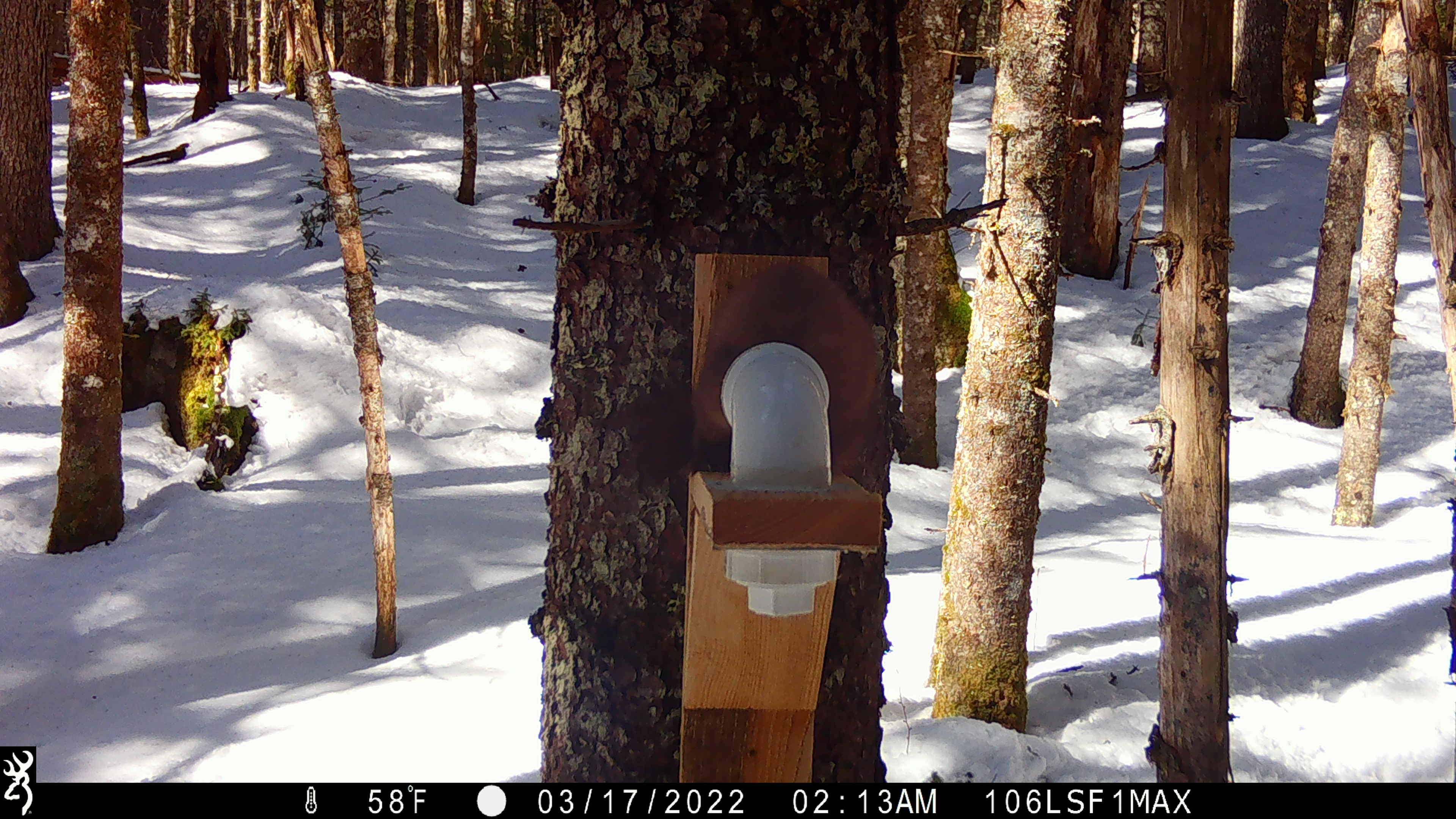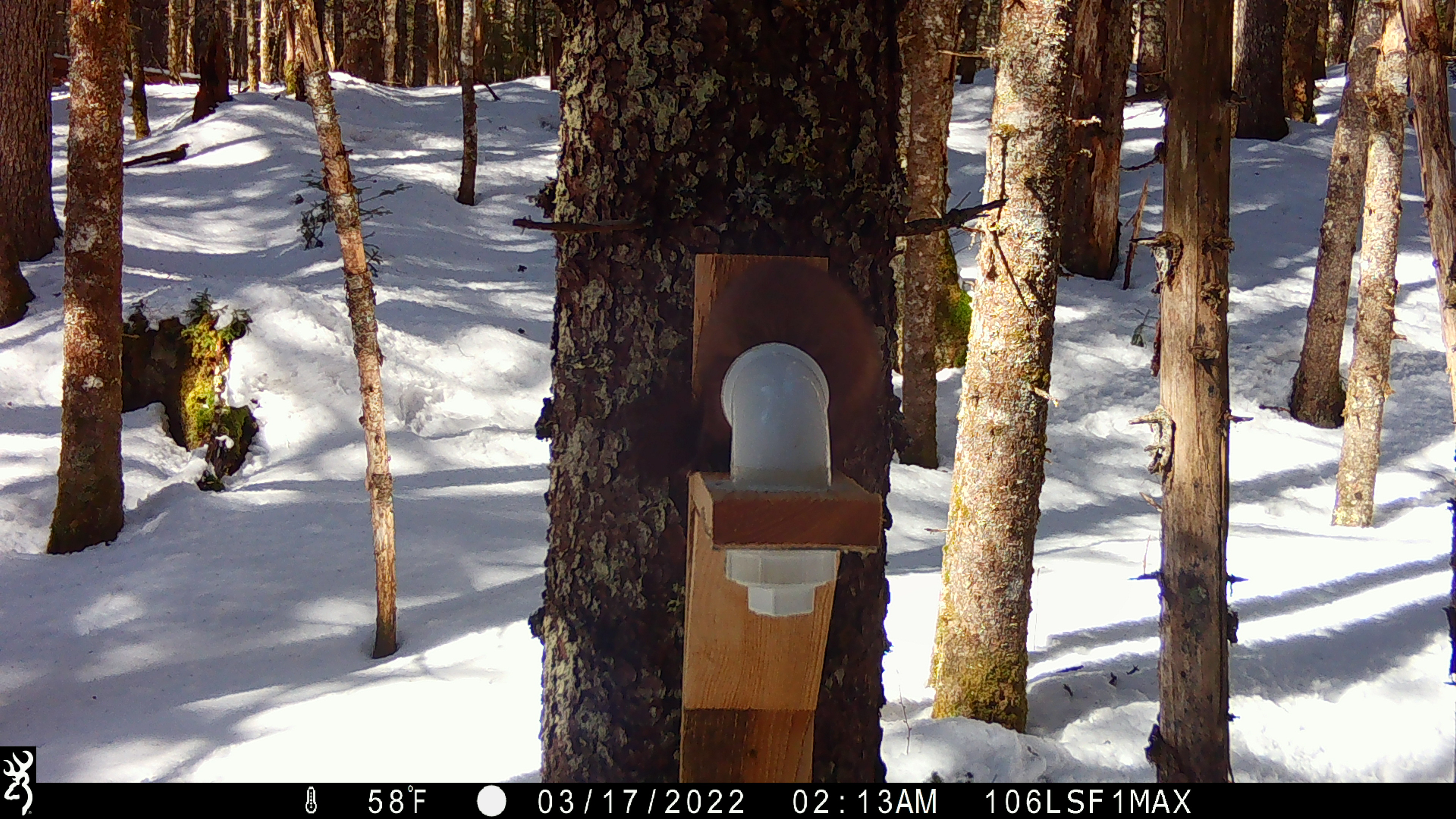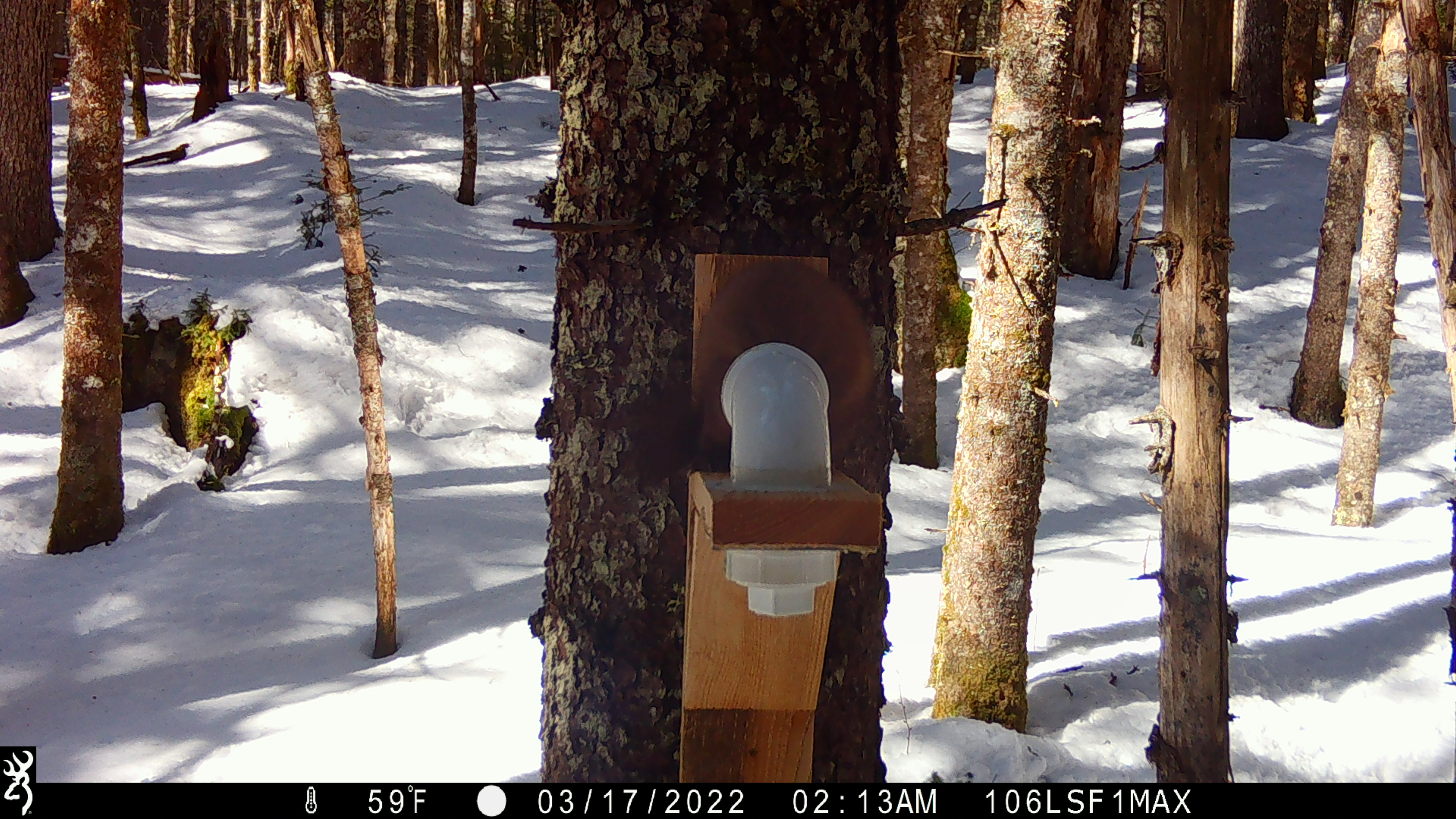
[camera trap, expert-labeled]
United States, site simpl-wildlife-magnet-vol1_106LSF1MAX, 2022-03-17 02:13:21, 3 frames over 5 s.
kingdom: Animalia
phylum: Chordata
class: Mammalia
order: Carnivora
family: Mustelidae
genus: Martes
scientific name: Martes americana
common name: american marten